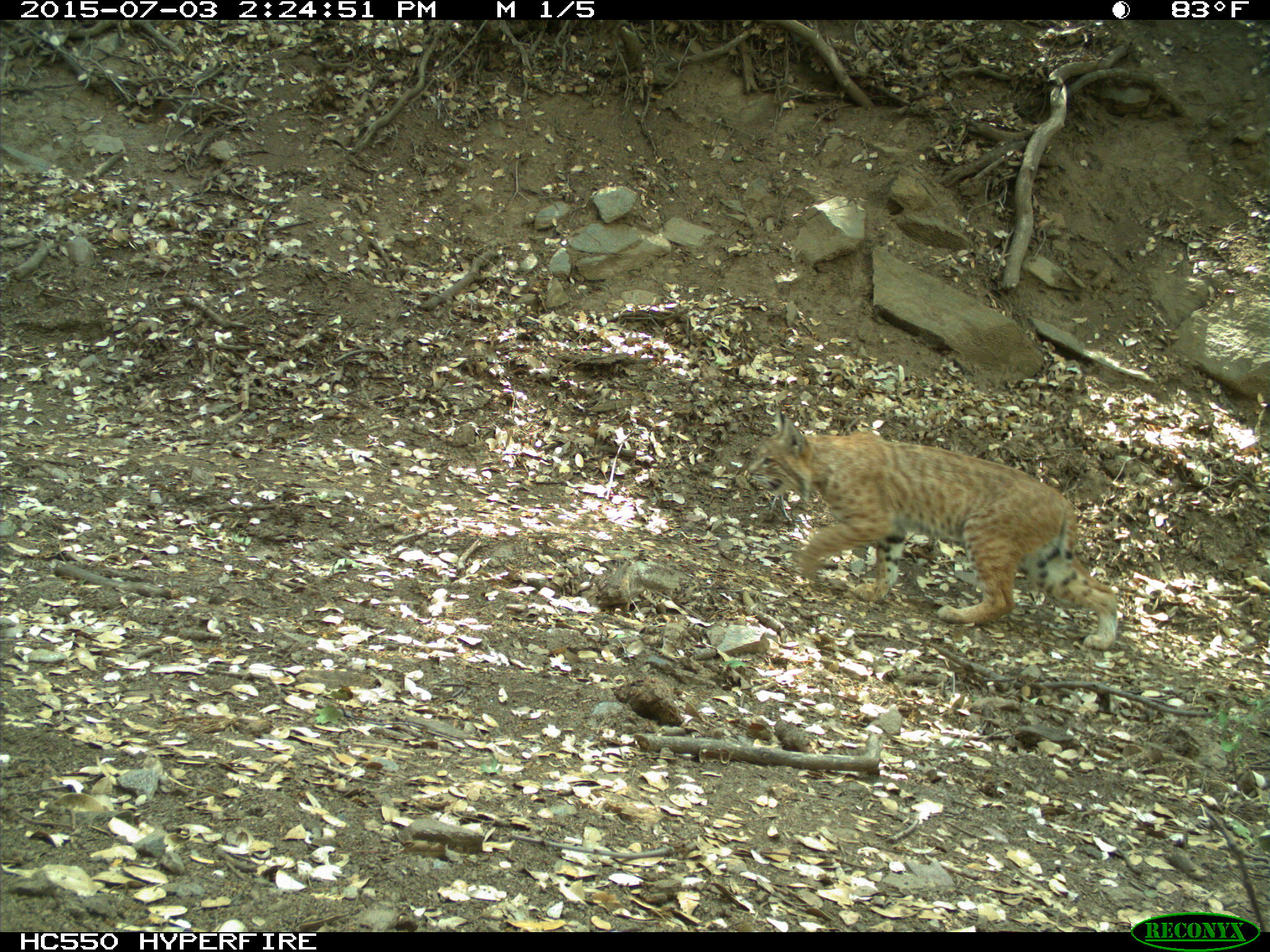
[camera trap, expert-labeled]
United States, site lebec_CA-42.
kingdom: Animalia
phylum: Chordata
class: Mammalia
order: Carnivora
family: Felidae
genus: Lynx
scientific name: Lynx rufus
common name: bobcat